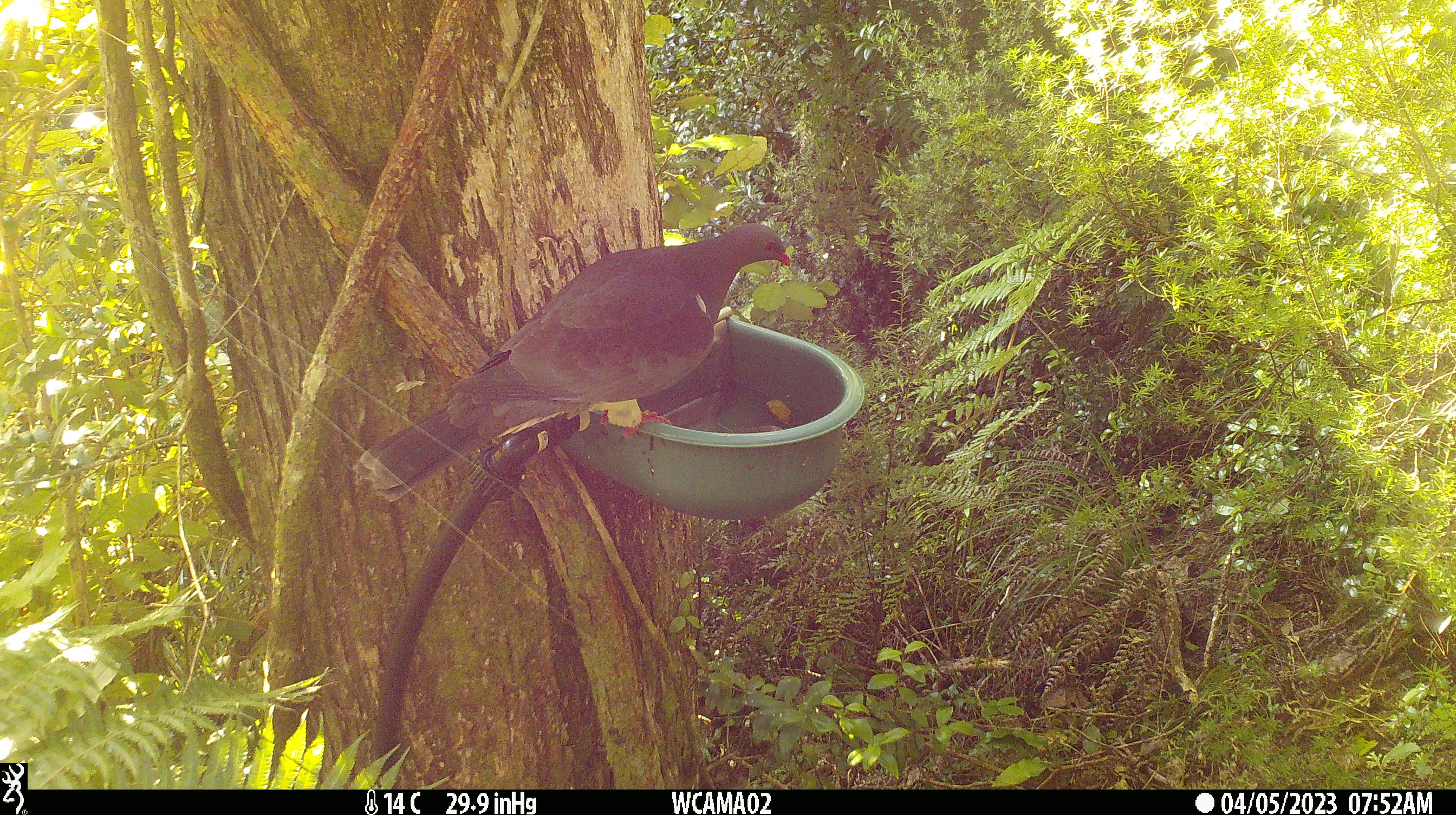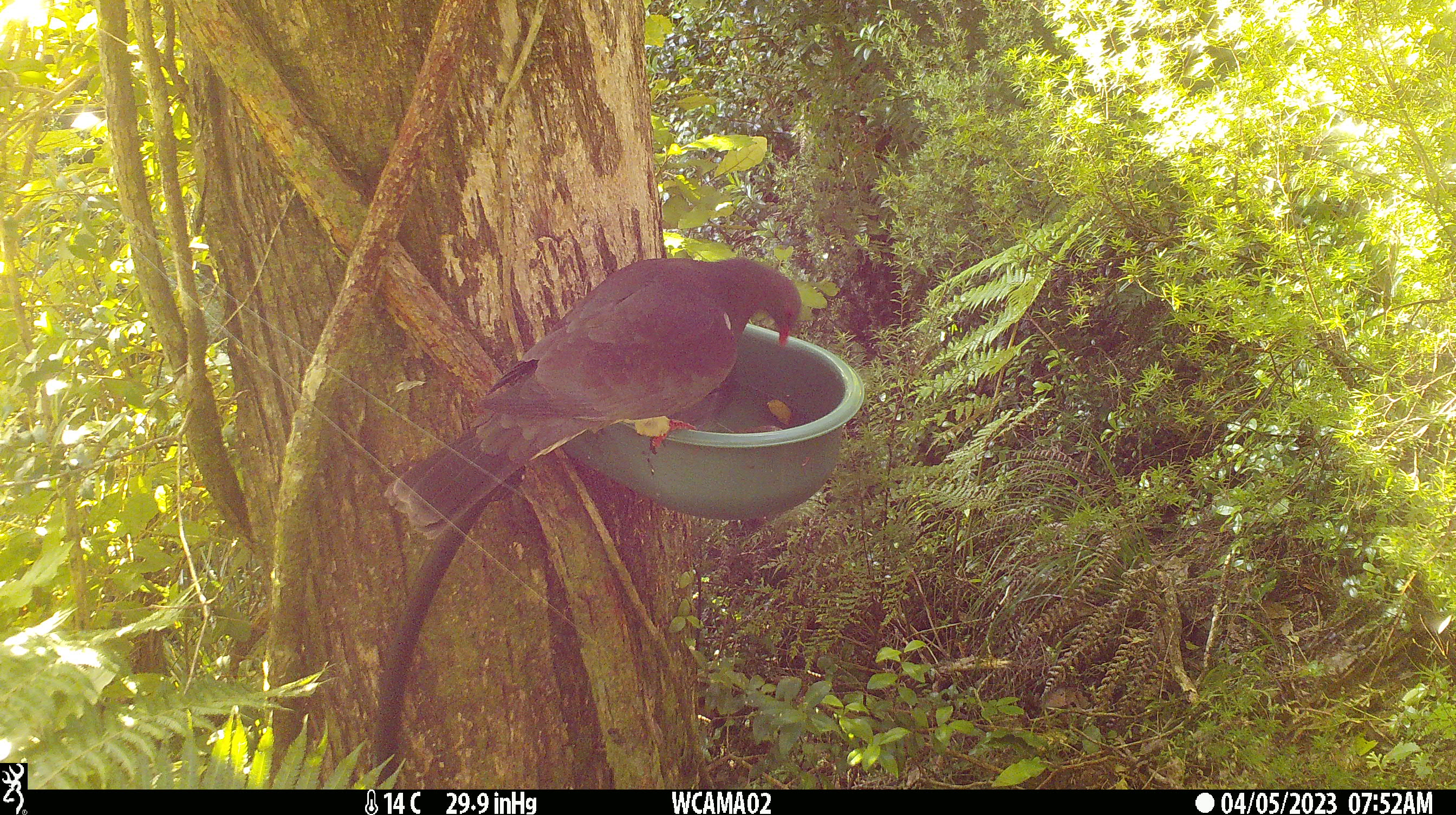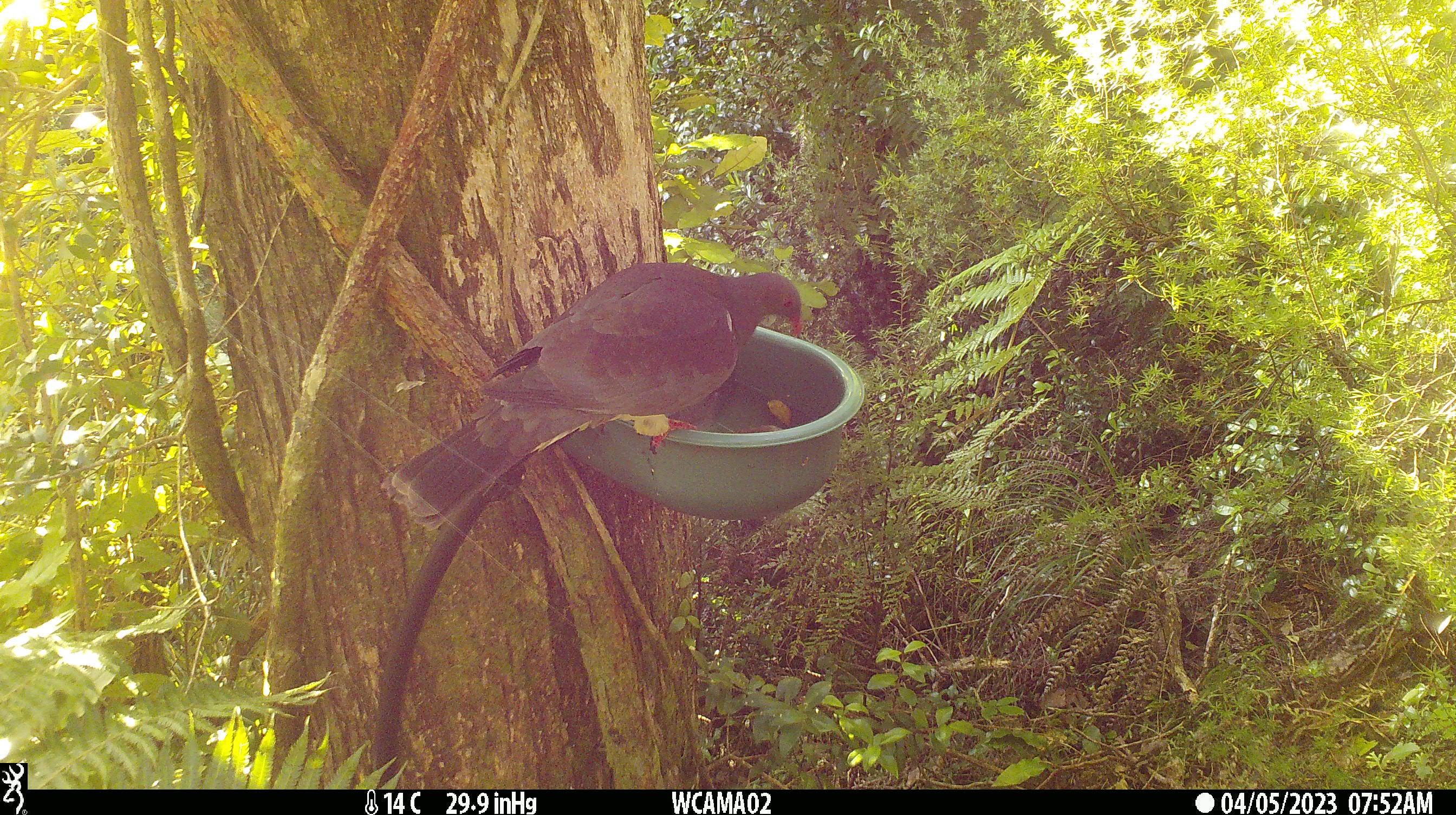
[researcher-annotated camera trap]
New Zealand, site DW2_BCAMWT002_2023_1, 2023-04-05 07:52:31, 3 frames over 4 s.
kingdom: Animalia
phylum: Chordata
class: Aves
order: Columbiformes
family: Columbidae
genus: Hemiphaga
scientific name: Hemiphaga novaeseelandiae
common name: new zealand pigeon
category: kereru